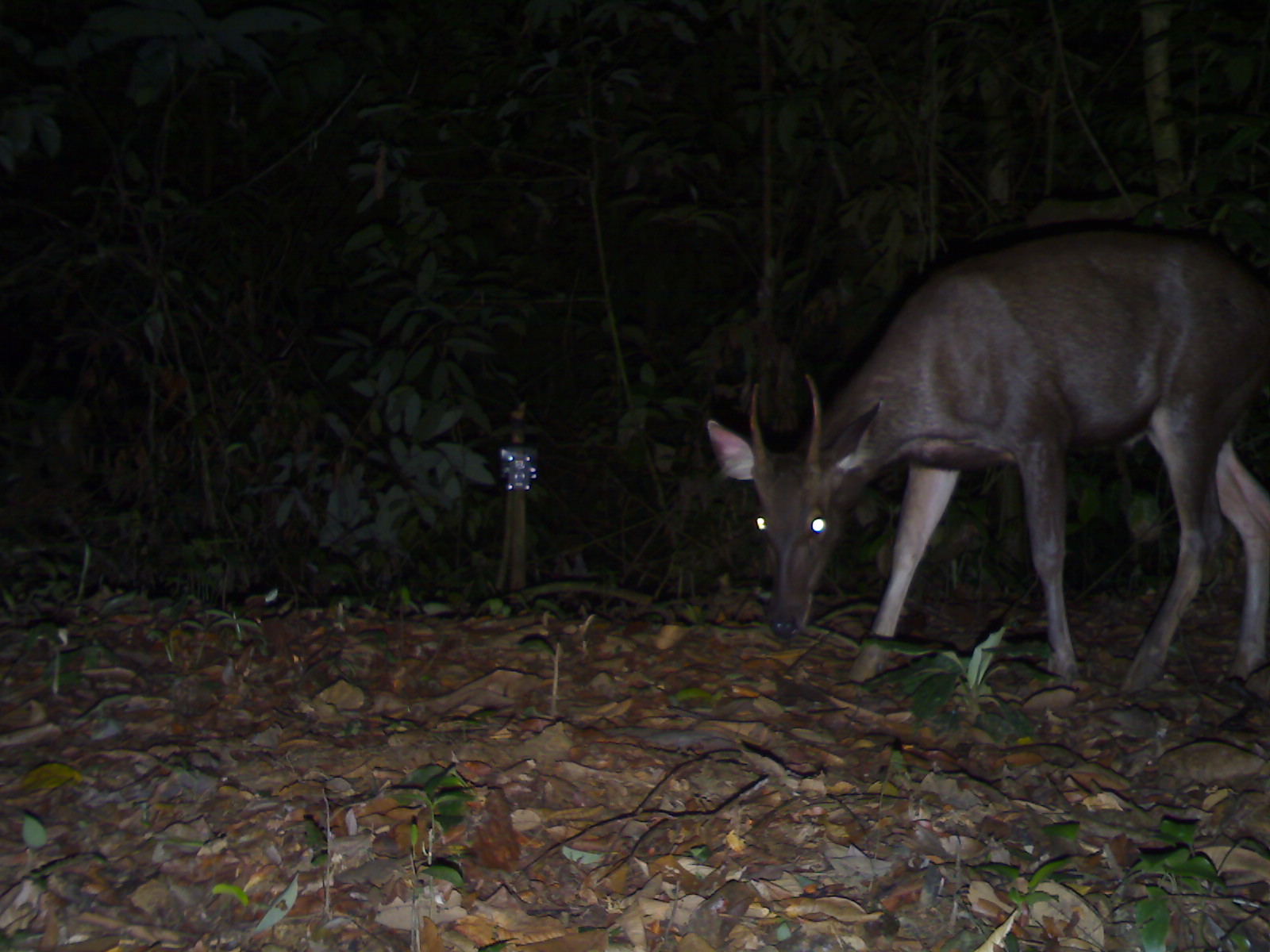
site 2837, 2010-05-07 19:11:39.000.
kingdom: Animalia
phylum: Chordata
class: Mammalia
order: Artiodactyla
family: Cervidae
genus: Rusa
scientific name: Rusa unicolor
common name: sambar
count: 1